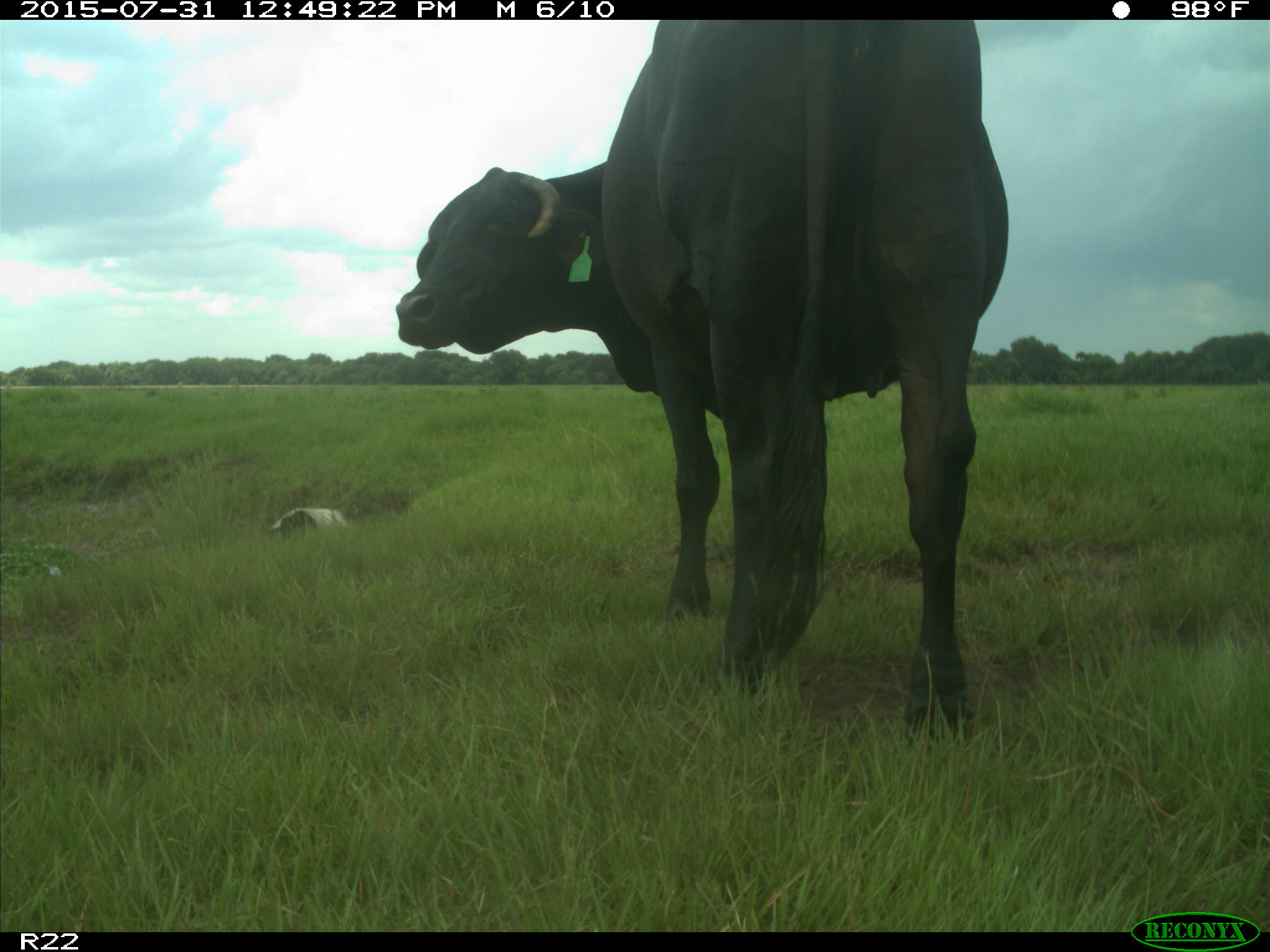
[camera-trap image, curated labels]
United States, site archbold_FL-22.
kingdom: Animalia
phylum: Chordata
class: Mammalia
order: Artiodactyla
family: Bovidae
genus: Bos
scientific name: Bos taurus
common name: domestic cow